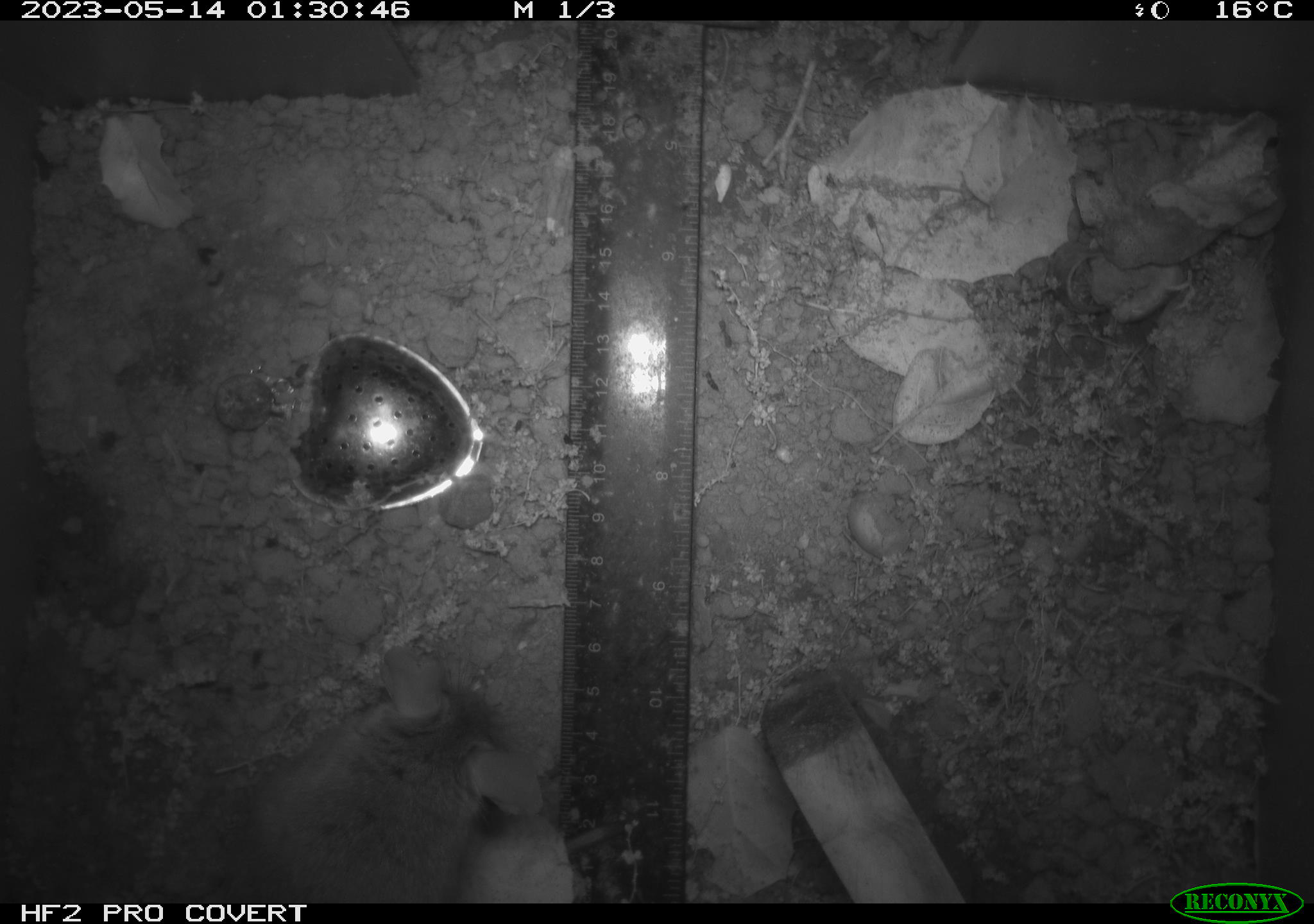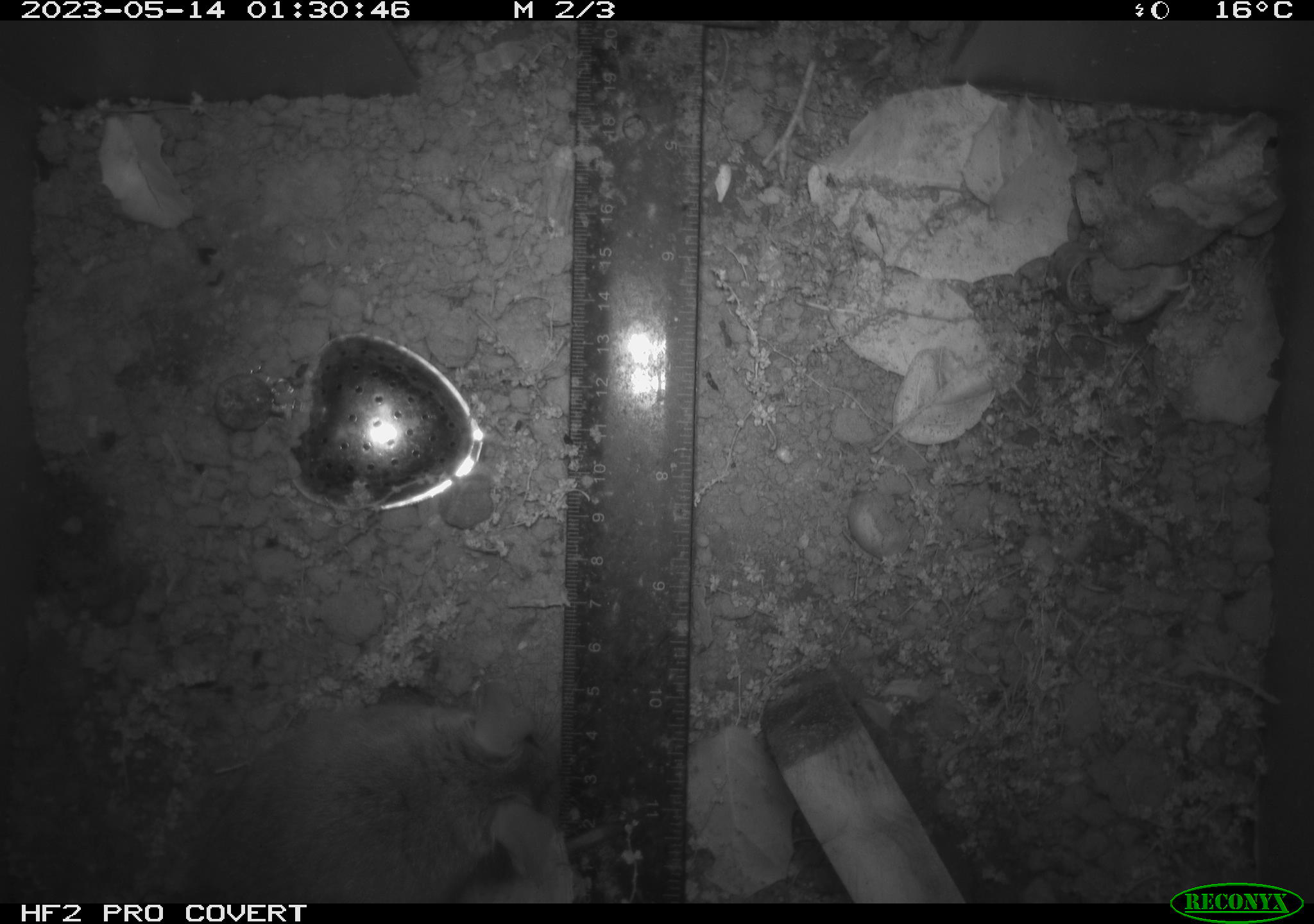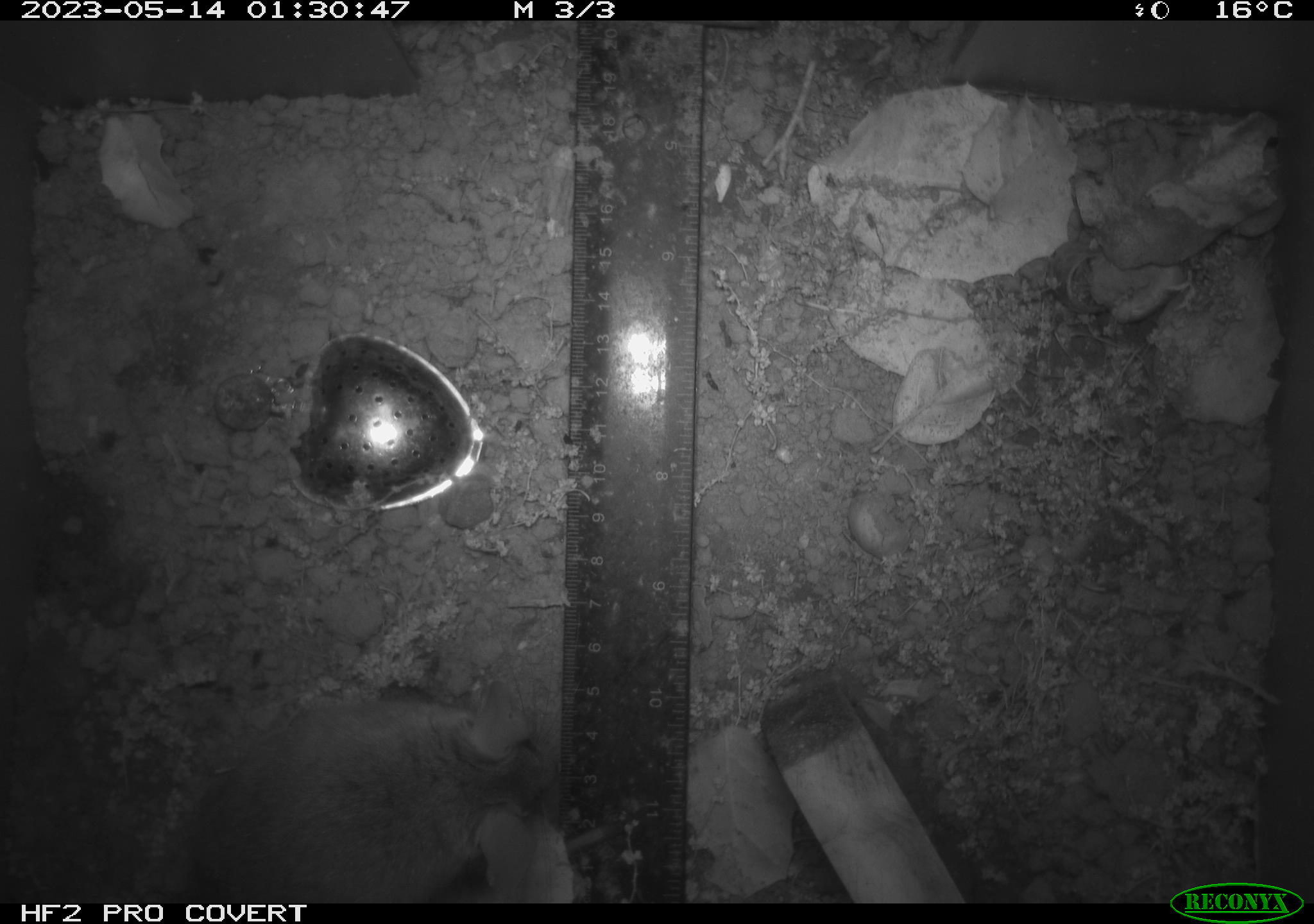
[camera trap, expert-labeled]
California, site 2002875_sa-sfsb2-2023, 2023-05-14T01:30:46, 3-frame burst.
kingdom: Animalia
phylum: Chordata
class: Mammalia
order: Rodentia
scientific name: Rodentia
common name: mouse species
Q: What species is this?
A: Mouse species (Rodentia).